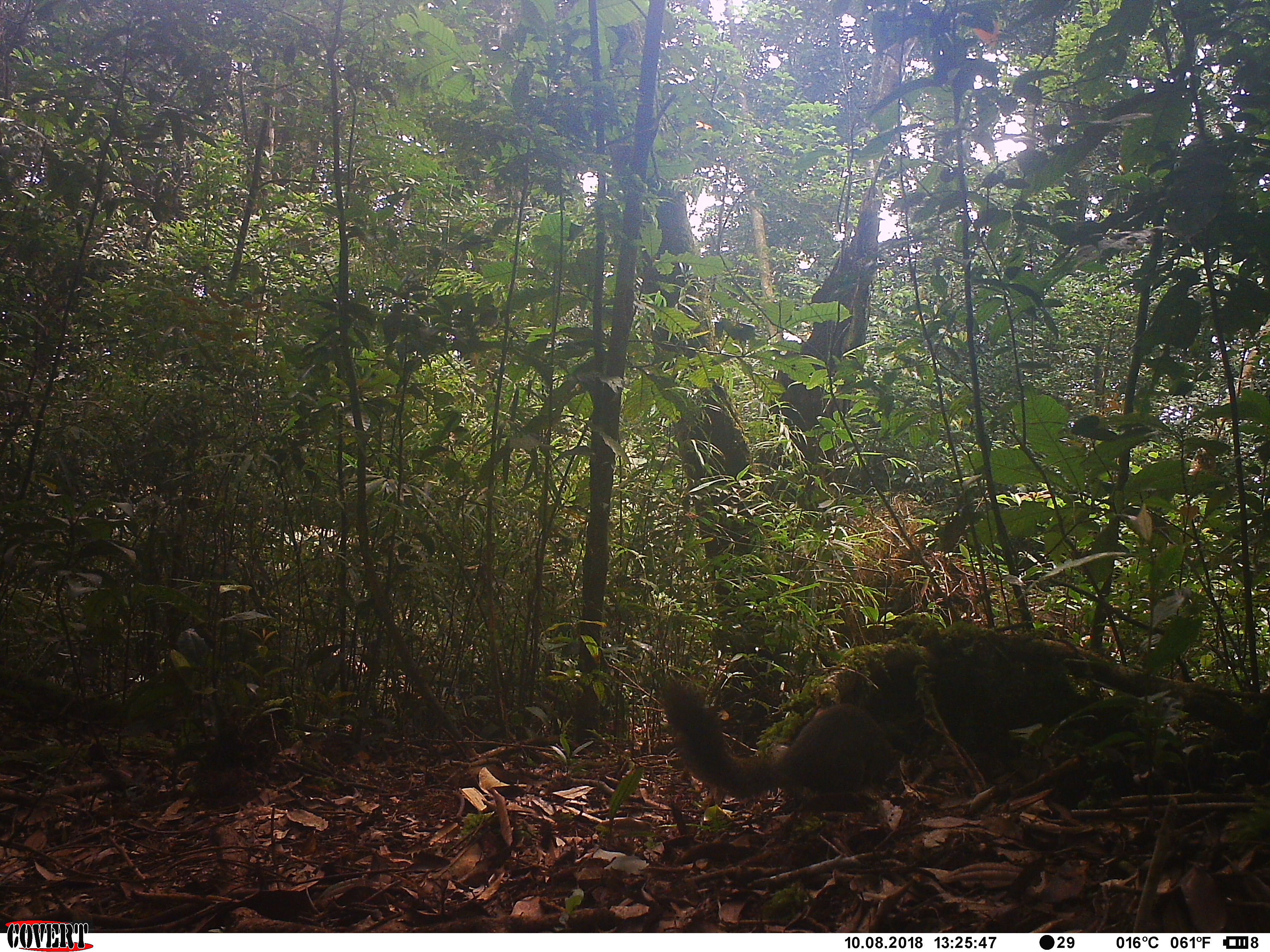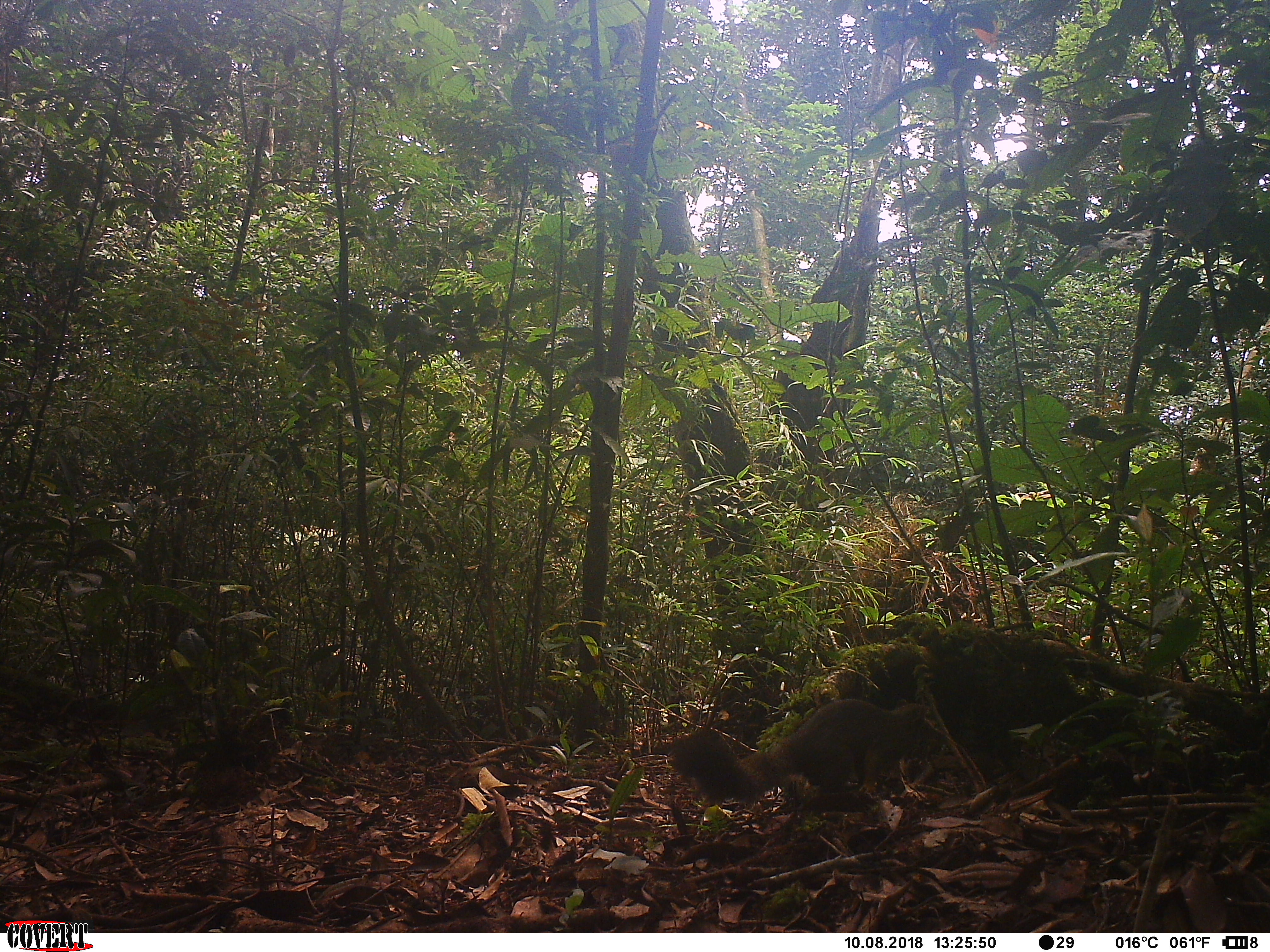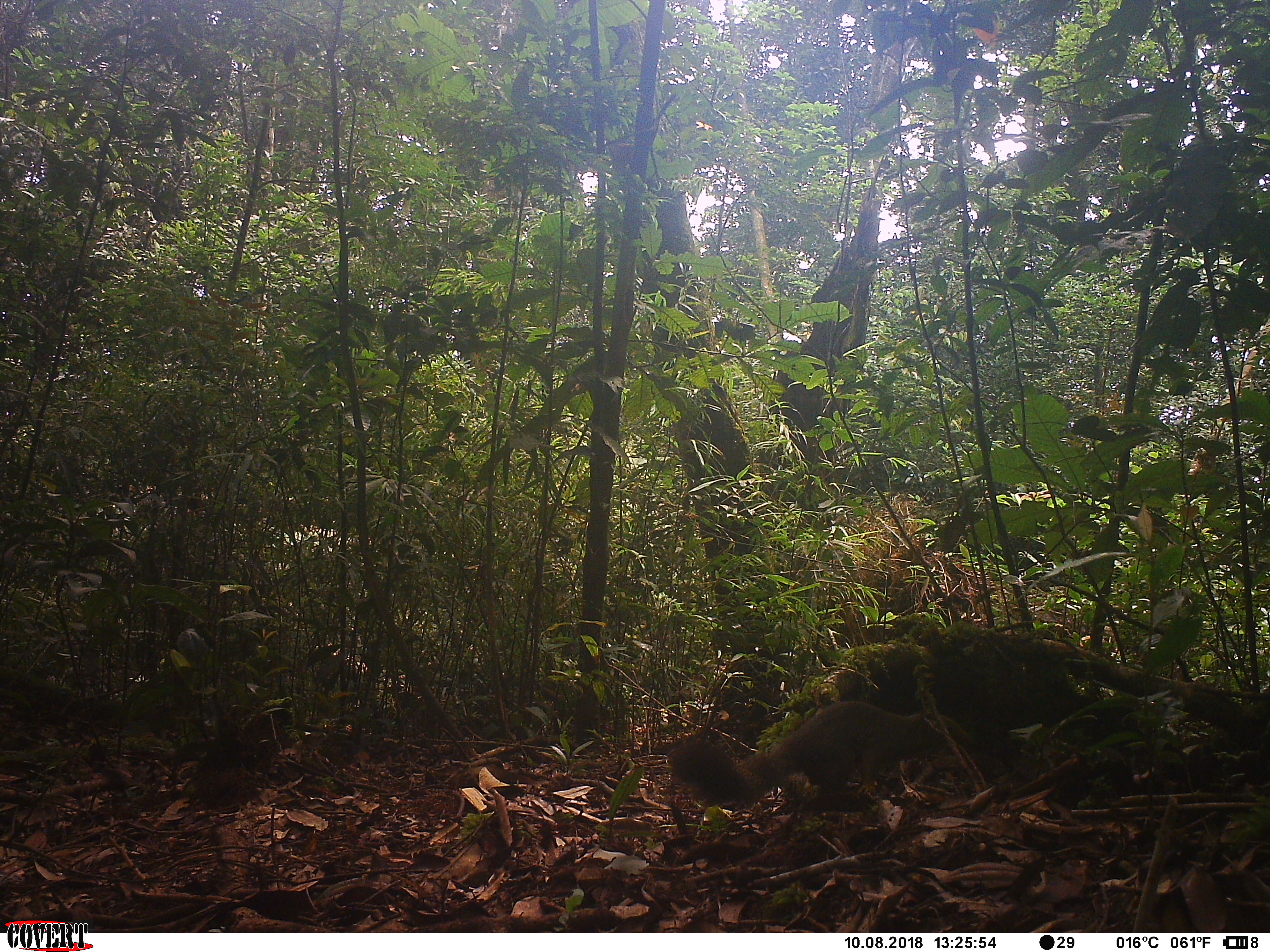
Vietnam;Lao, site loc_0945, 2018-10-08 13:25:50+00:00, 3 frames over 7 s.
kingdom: Animalia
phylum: Chordata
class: Mammalia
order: Rodentia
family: Sciuridae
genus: Sciurus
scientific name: Sciurus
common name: squirrel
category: unidentified squirrel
Unidentified squirrel (squirrel) (Sciurus). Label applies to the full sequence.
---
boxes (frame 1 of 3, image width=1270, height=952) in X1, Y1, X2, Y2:
unidentified squirrel: 660, 678, 903, 801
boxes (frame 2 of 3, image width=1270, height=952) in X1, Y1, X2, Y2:
unidentified squirrel: 668, 698, 932, 802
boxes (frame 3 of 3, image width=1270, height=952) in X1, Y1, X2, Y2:
unidentified squirrel: 666, 700, 944, 809